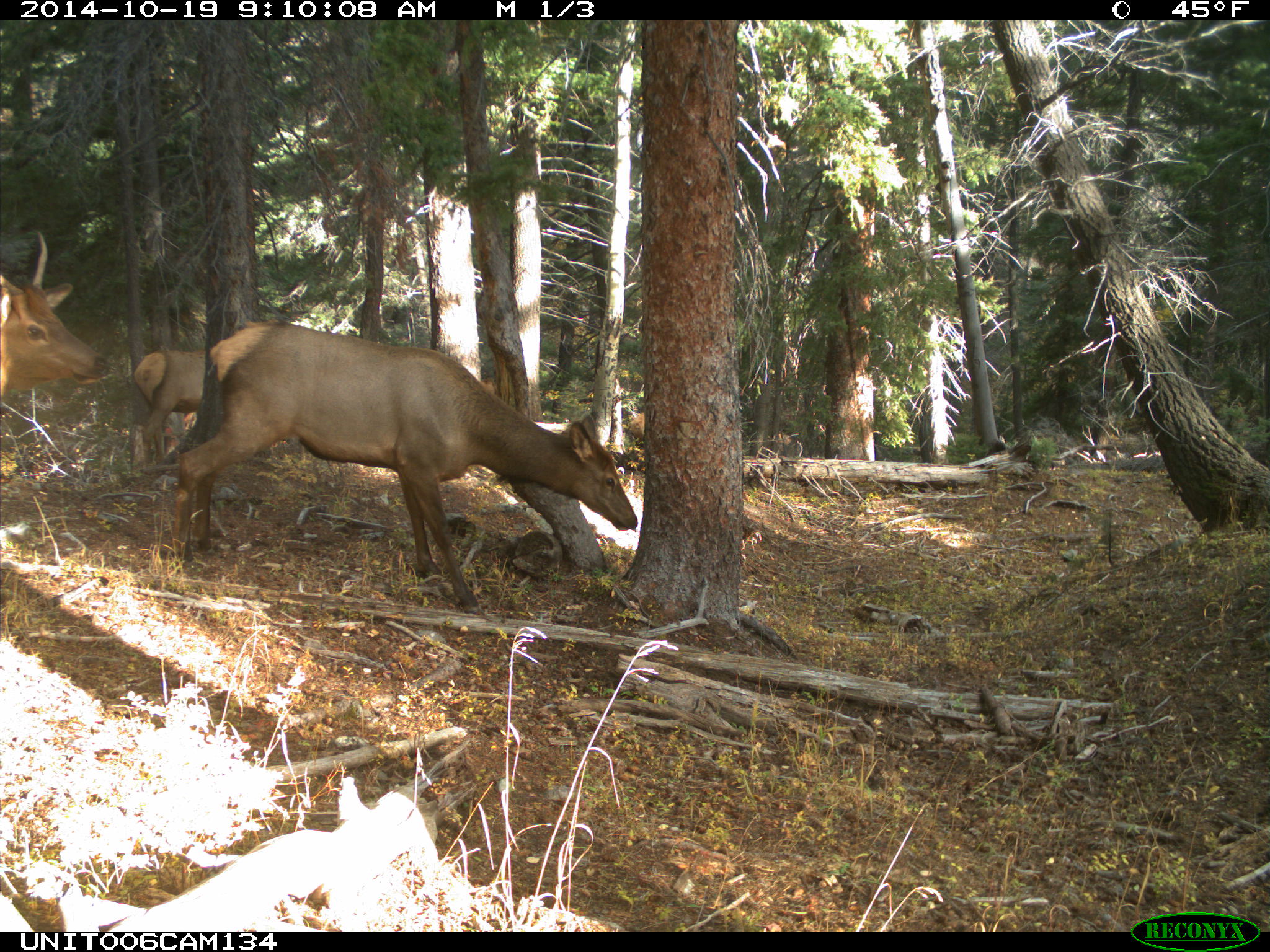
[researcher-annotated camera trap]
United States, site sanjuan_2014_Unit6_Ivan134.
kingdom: Animalia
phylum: Chordata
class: Mammalia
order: Artiodactyla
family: Cervidae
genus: Cervus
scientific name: Cervus elaphus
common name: red deer